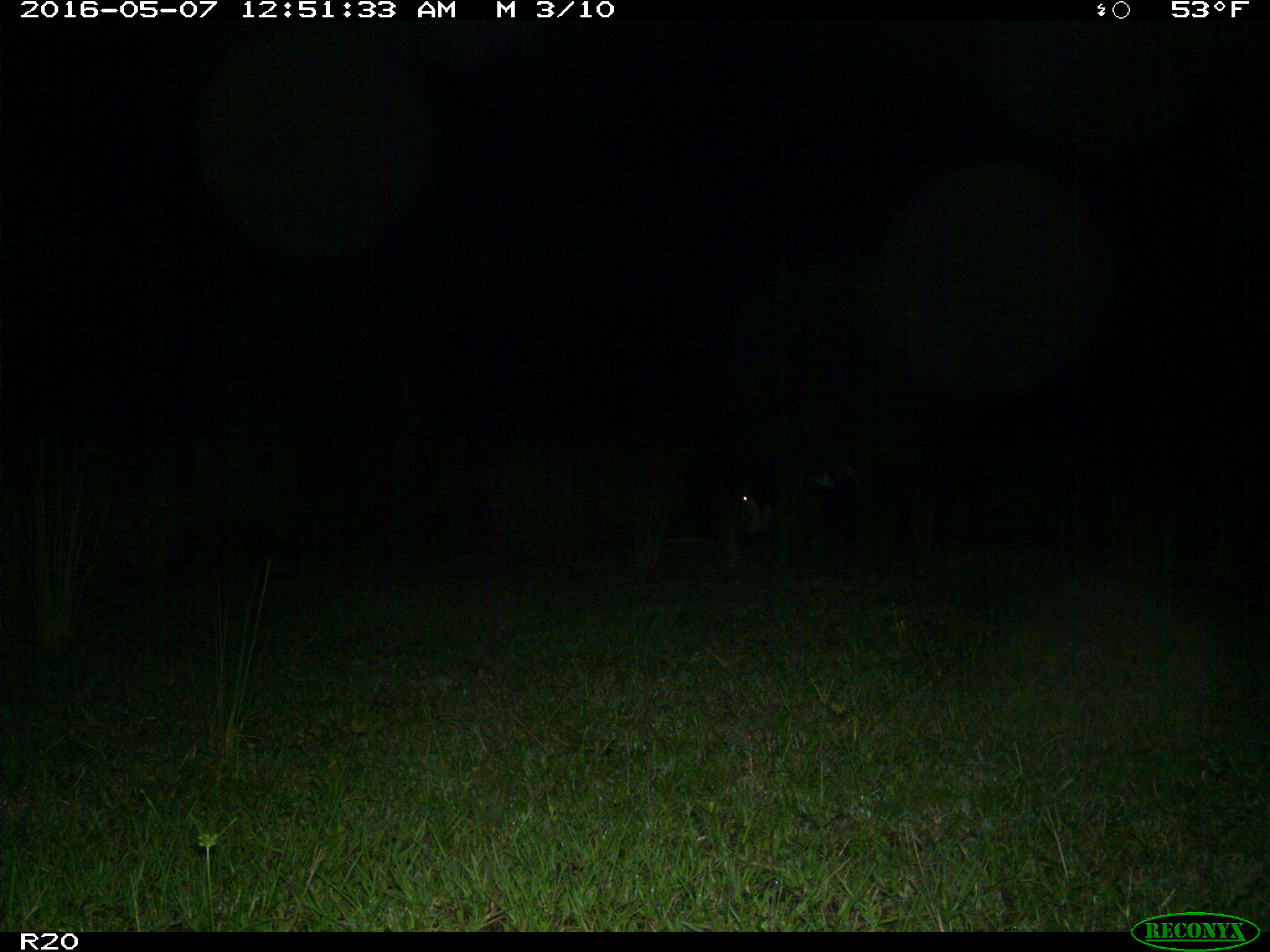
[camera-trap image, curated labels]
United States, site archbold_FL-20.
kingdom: Animalia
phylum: Chordata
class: Mammalia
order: Artiodactyla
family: Bovidae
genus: Bos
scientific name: Bos taurus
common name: domestic cow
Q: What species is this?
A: Bos taurus (domestic cow).